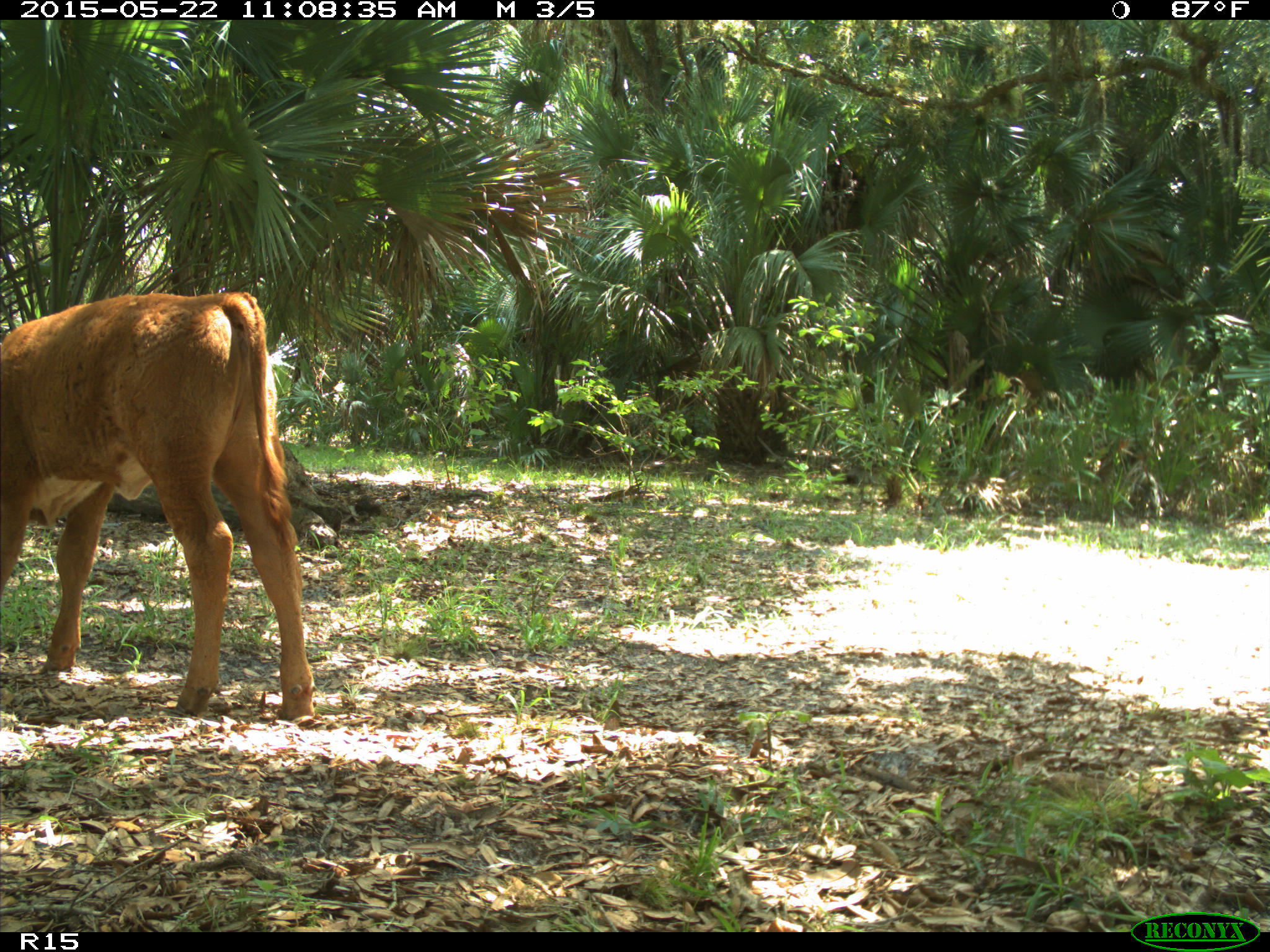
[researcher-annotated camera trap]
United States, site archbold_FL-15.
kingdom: Animalia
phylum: Chordata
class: Mammalia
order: Artiodactyla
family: Bovidae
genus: Bos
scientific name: Bos taurus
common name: domestic cow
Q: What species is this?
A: Bos taurus (domestic cow).